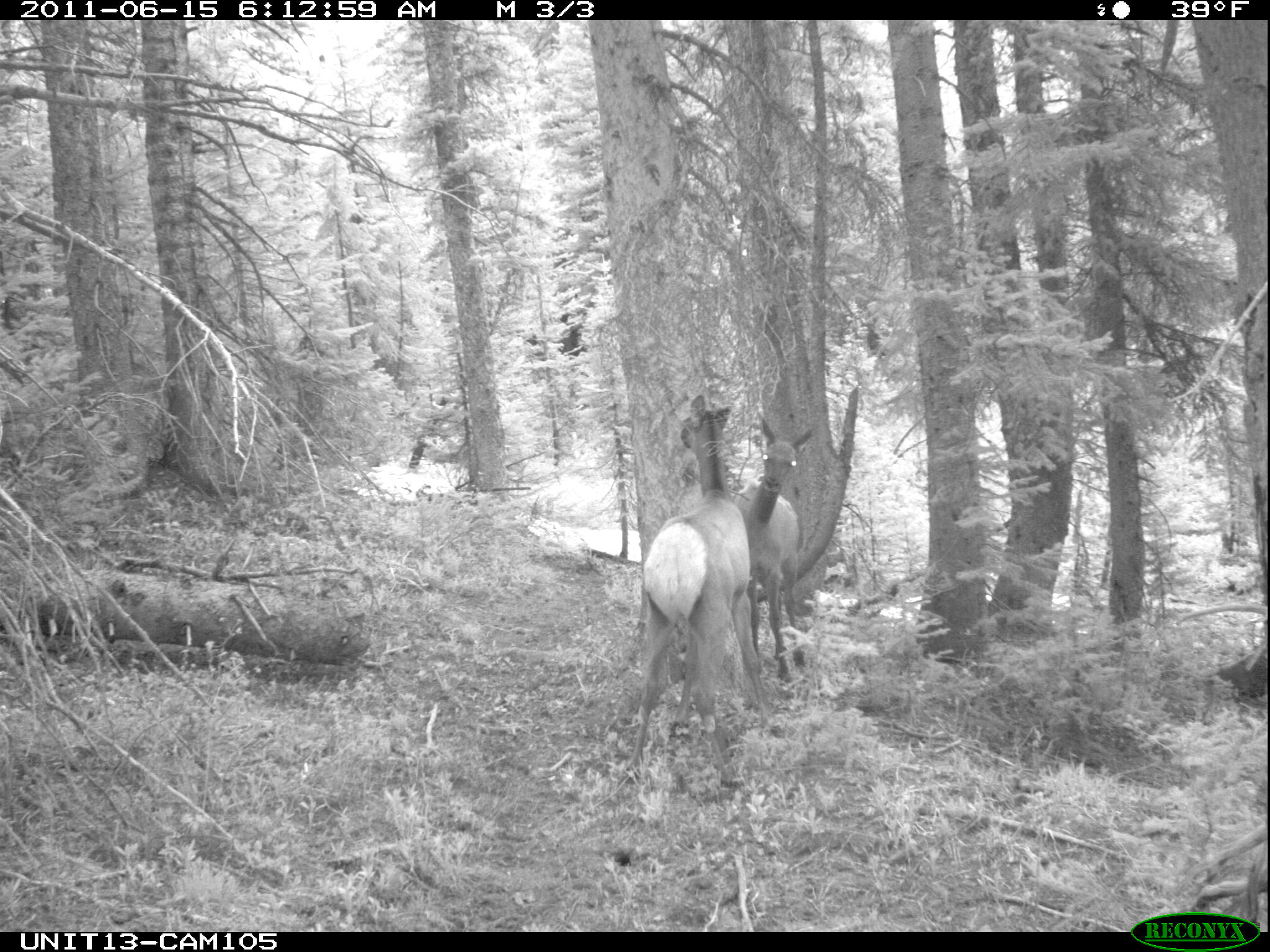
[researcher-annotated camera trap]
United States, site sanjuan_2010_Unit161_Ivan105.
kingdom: Animalia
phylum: Chordata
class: Mammalia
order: Artiodactyla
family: Cervidae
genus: Cervus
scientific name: Cervus elaphus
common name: red deer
Cervus elaphus (red deer).